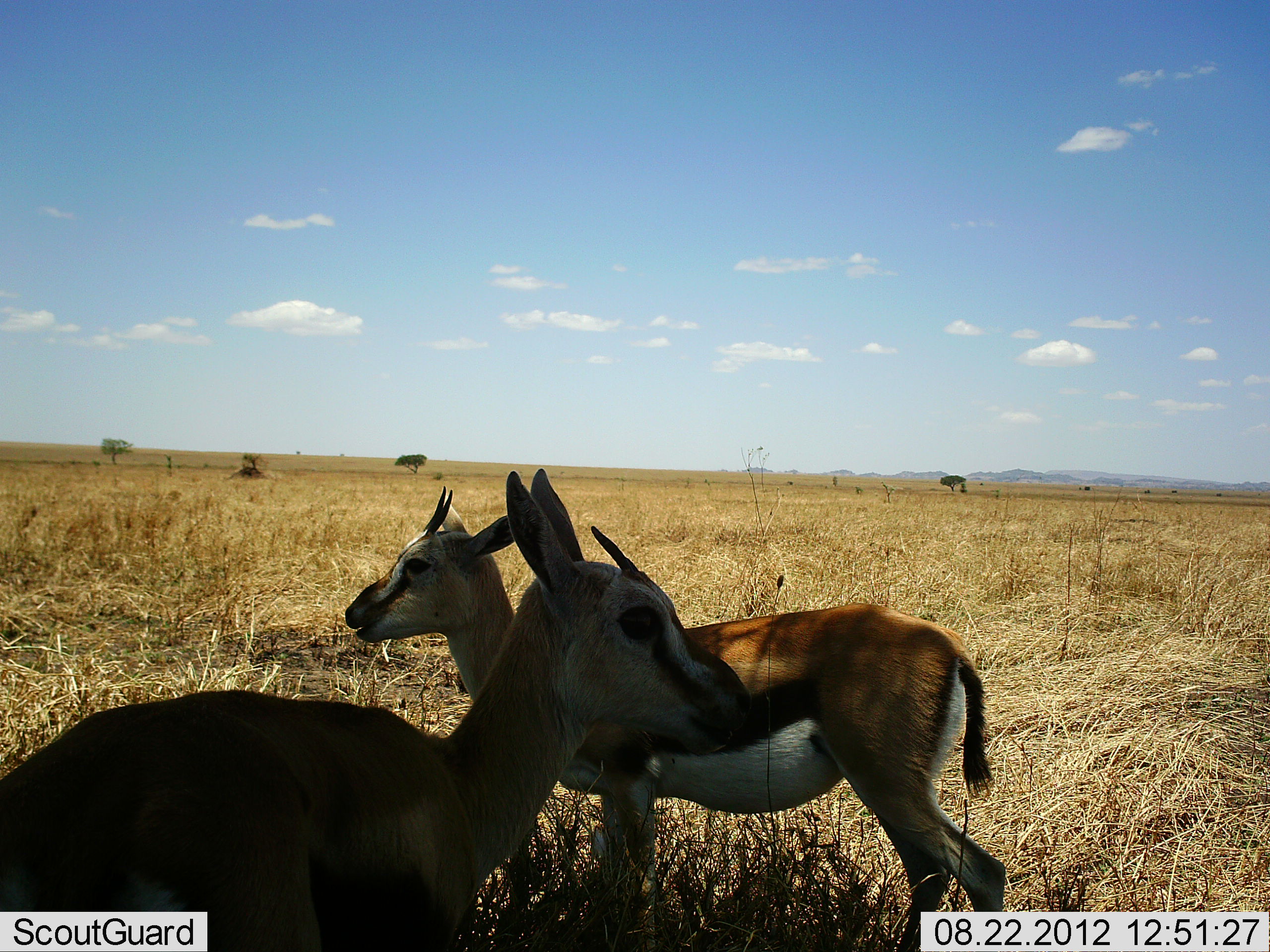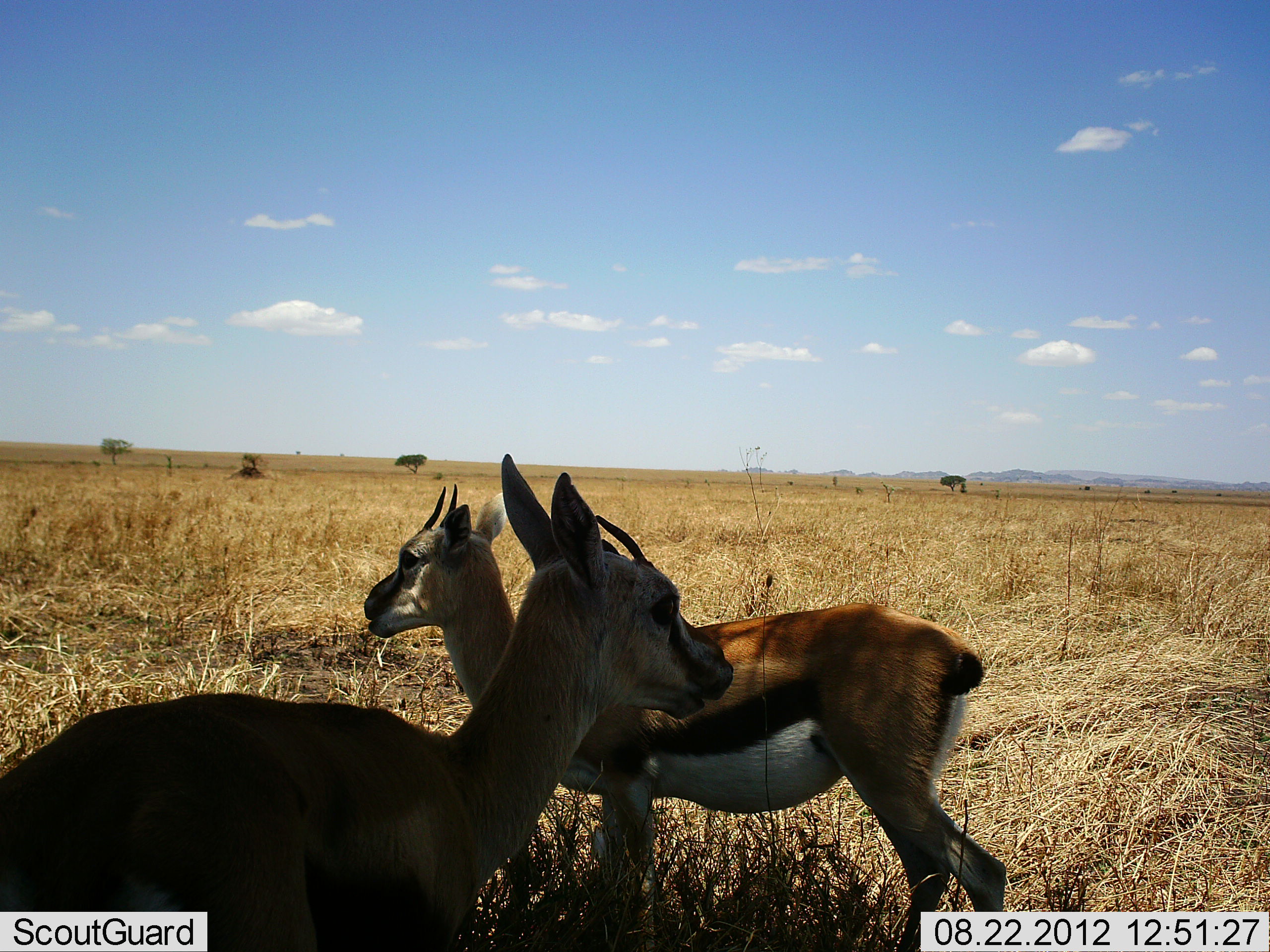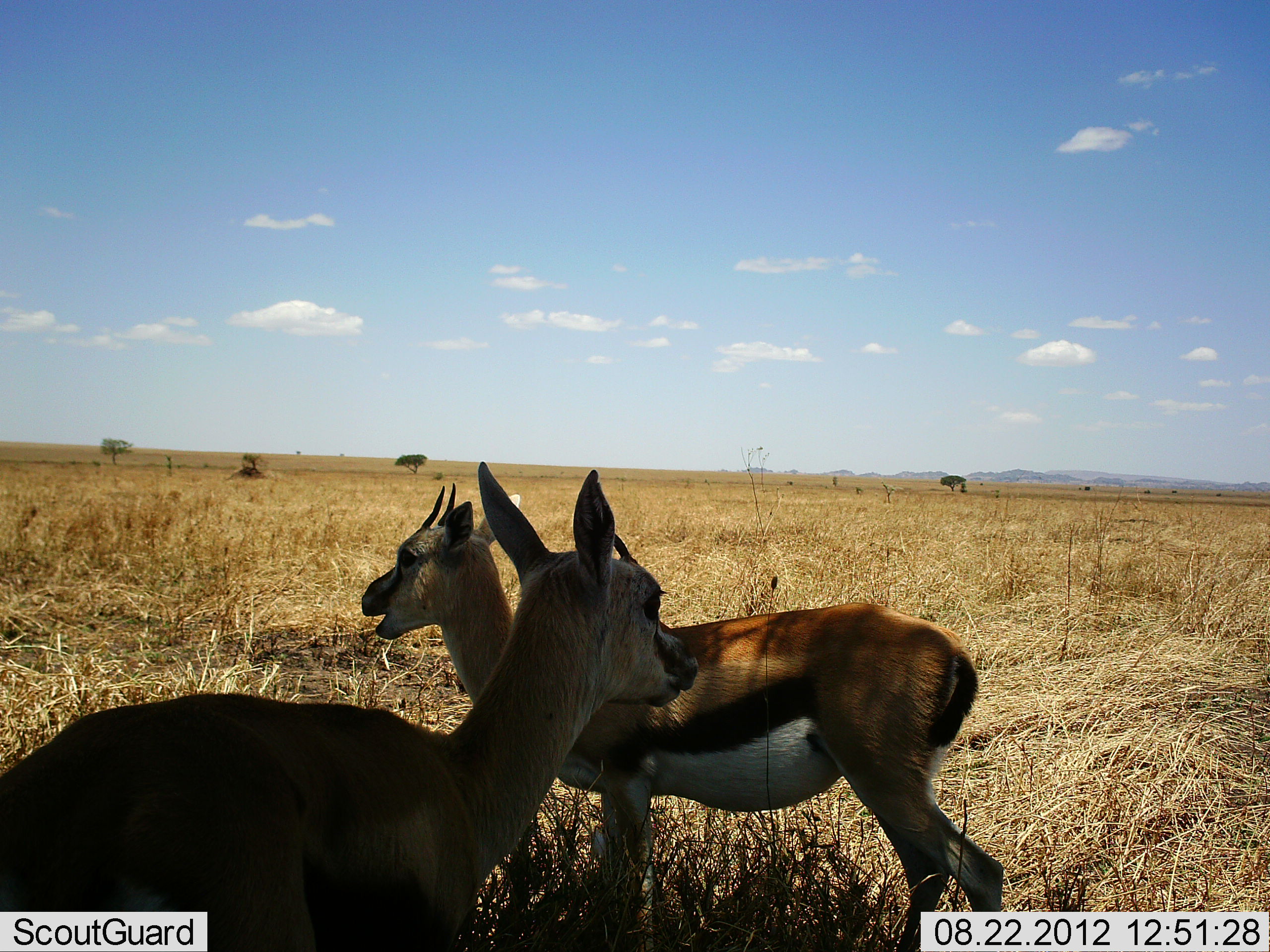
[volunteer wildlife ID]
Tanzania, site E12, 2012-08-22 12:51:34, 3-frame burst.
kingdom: Animalia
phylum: Chordata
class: Mammalia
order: Artiodactyla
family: Bovidae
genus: Eudorcas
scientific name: Eudorcas thomsonii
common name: thomson's gazelle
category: gazellethomsons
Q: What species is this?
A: Gazellethomsons (thomson's gazelle) (Eudorcas thomsonii).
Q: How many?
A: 2.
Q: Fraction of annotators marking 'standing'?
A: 100%.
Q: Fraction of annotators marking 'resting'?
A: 10%.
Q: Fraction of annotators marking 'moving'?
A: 0%.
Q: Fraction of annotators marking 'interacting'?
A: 0%.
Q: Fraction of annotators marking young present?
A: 0%.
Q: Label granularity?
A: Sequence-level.